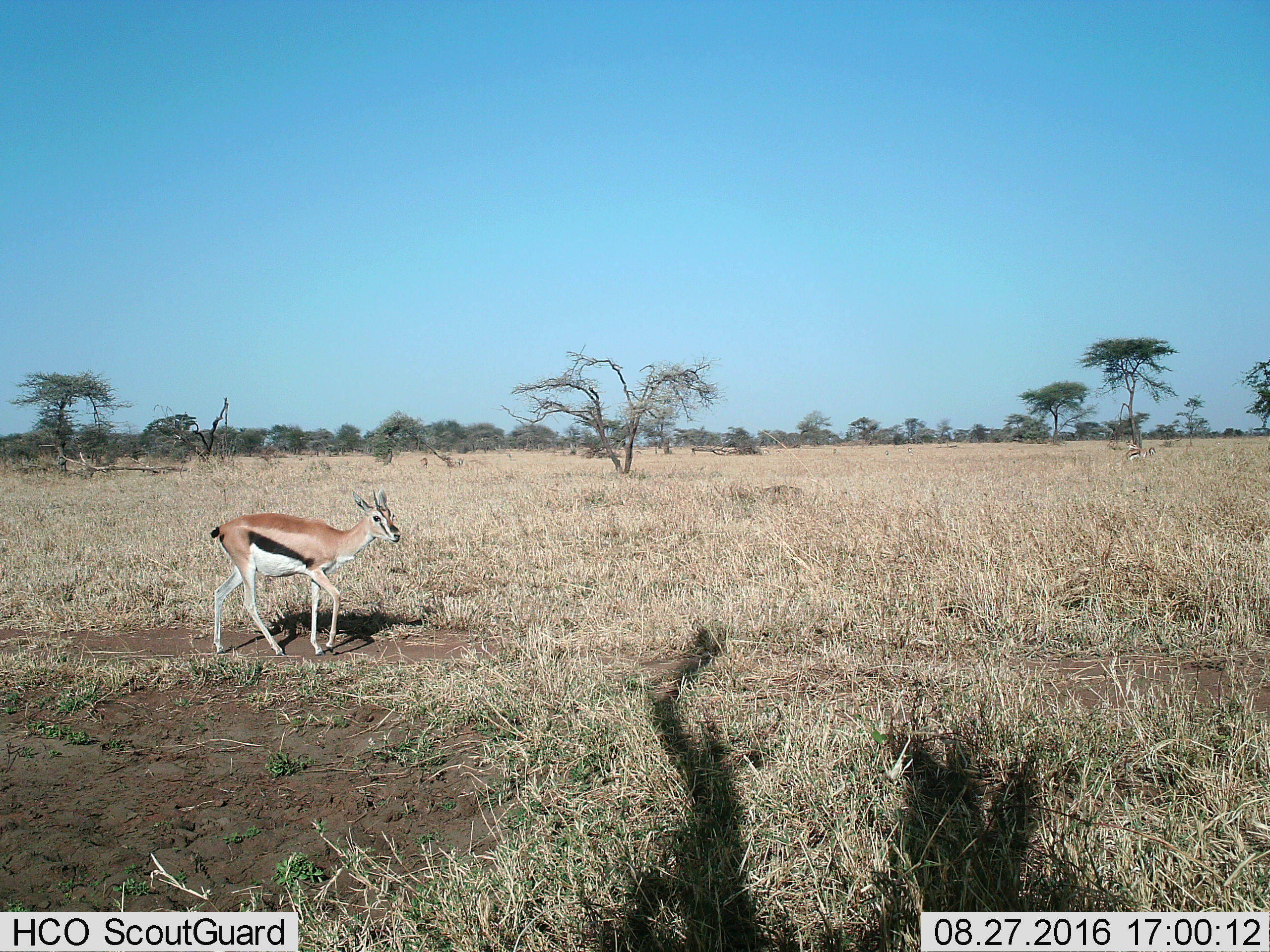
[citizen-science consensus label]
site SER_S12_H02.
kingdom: Animalia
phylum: Chordata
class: Mammalia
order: Artiodactyla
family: Bovidae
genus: Eudorcas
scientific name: Eudorcas thomsonii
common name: thomson's gazelle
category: gazellethomsons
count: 2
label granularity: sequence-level